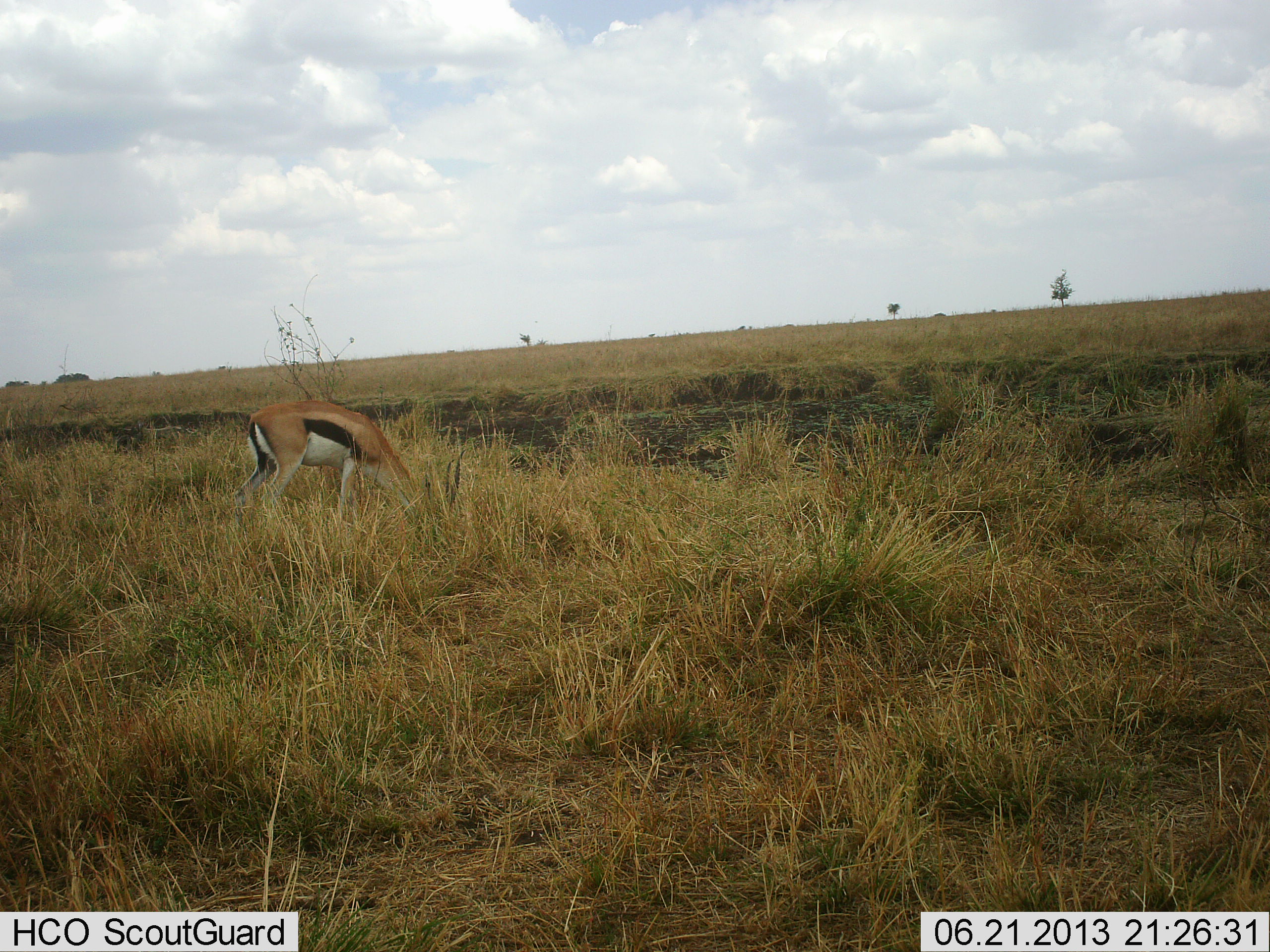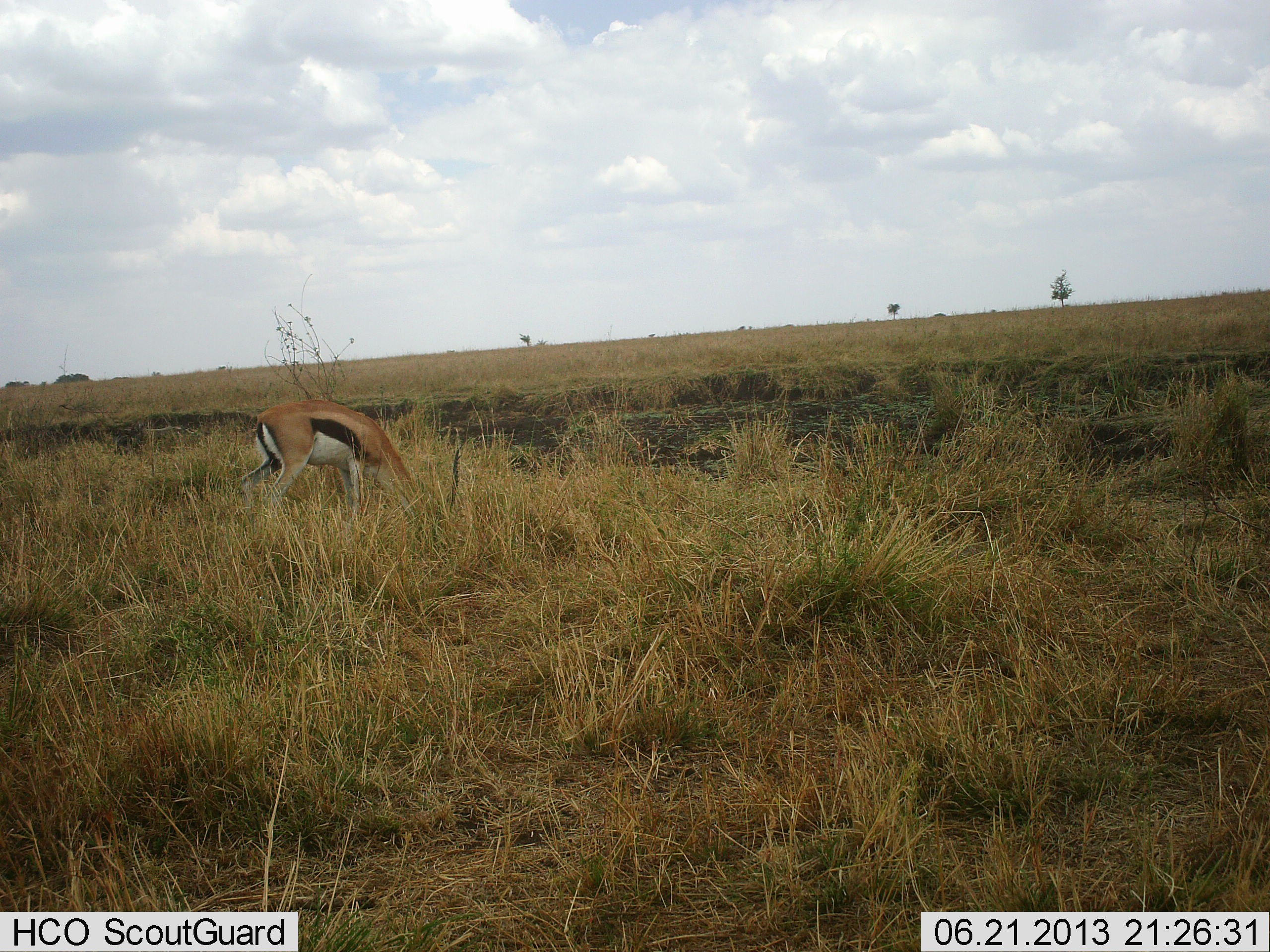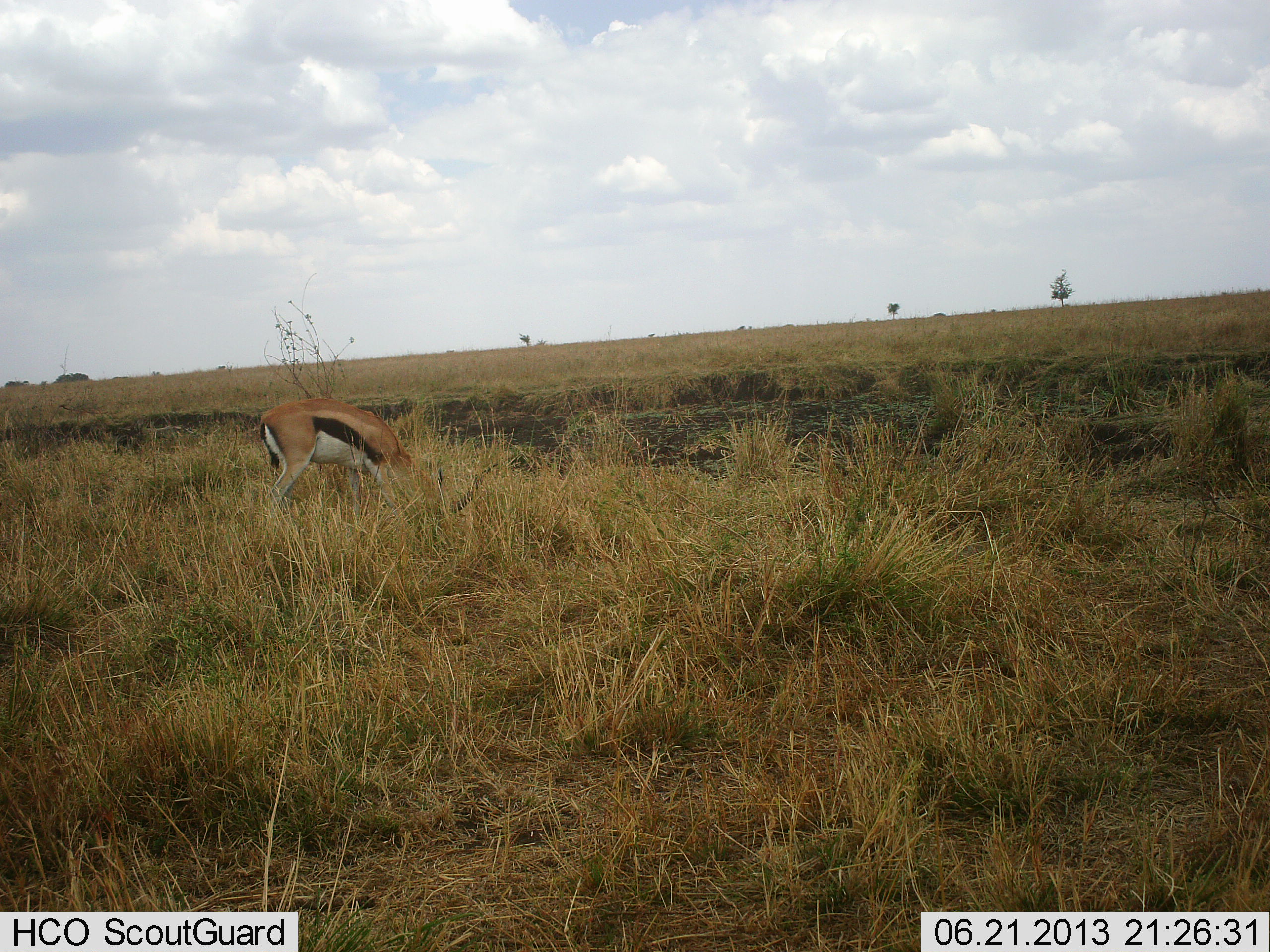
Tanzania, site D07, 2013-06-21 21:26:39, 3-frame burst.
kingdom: Animalia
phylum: Chordata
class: Mammalia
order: Artiodactyla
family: Bovidae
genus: Eudorcas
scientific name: Eudorcas thomsonii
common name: thomson's gazelle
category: gazellethomsons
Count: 1.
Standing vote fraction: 10%.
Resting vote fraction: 0%.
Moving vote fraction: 0%.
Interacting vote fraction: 0%.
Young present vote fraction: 0%.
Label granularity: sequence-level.